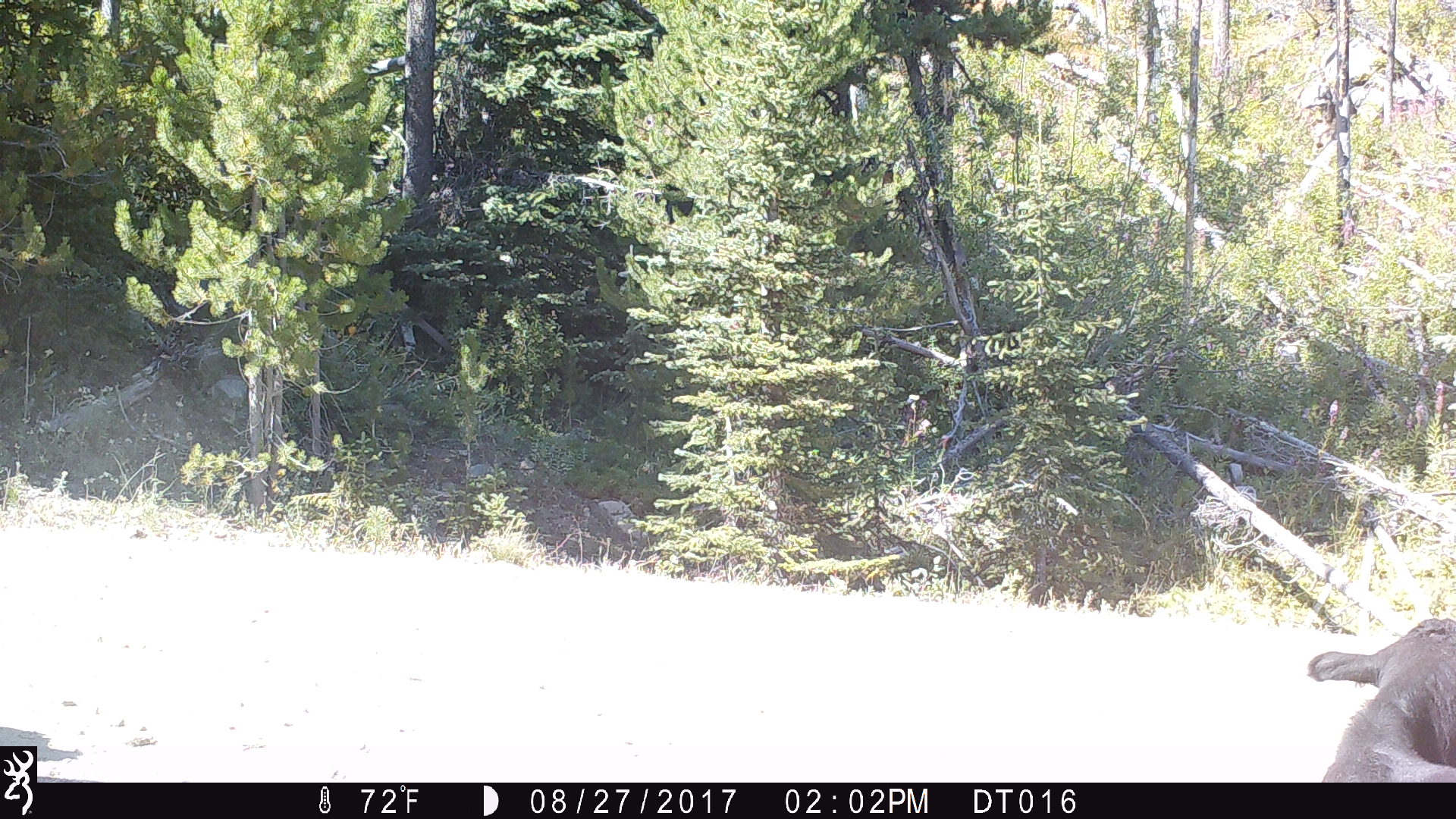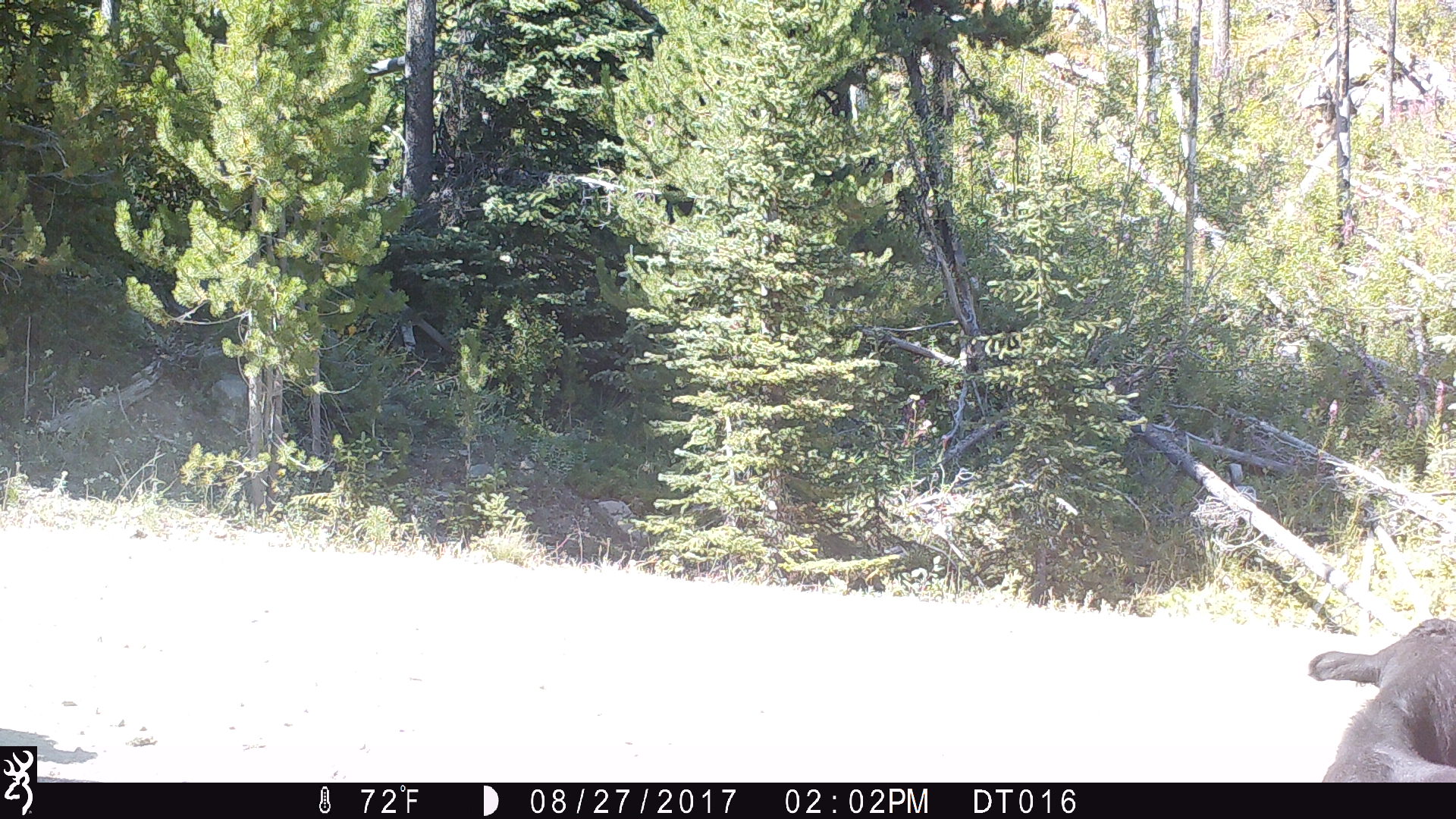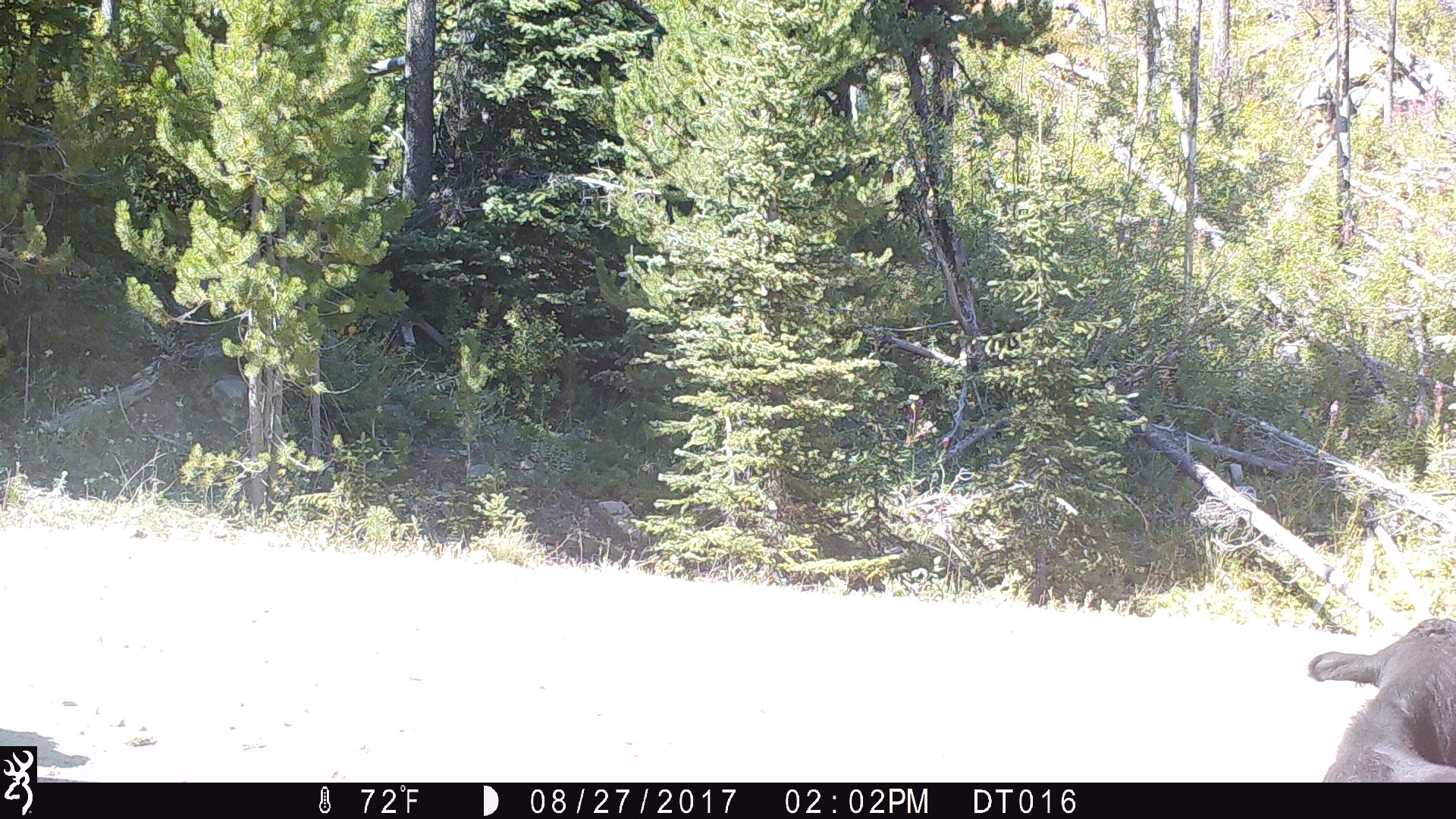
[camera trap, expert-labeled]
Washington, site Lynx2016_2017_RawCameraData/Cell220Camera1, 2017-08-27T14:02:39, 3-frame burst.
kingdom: Animalia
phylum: Chordata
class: Mammalia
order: Artiodactyla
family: Bovidae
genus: Bos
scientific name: Bos taurus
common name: domestic cattle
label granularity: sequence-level